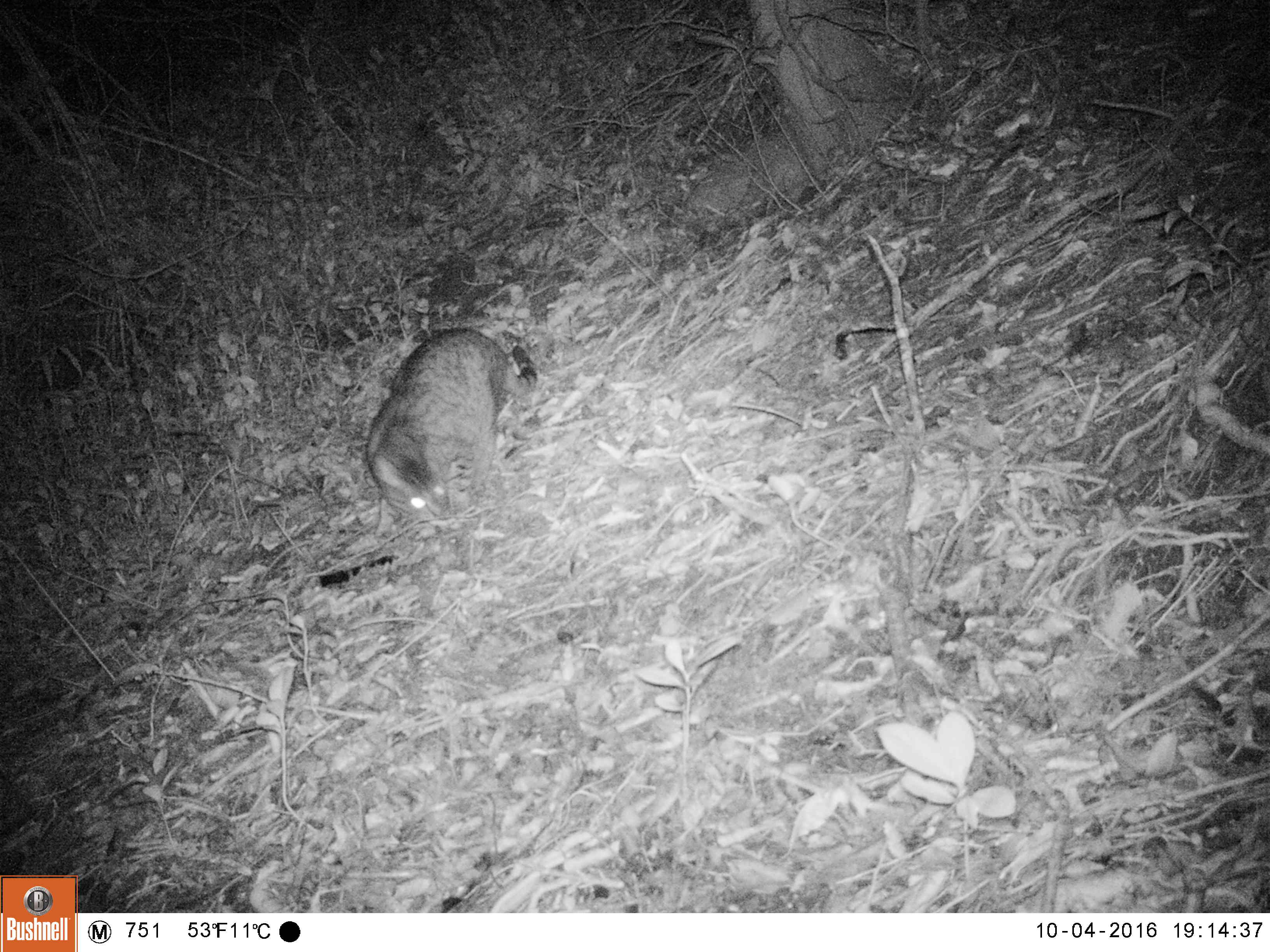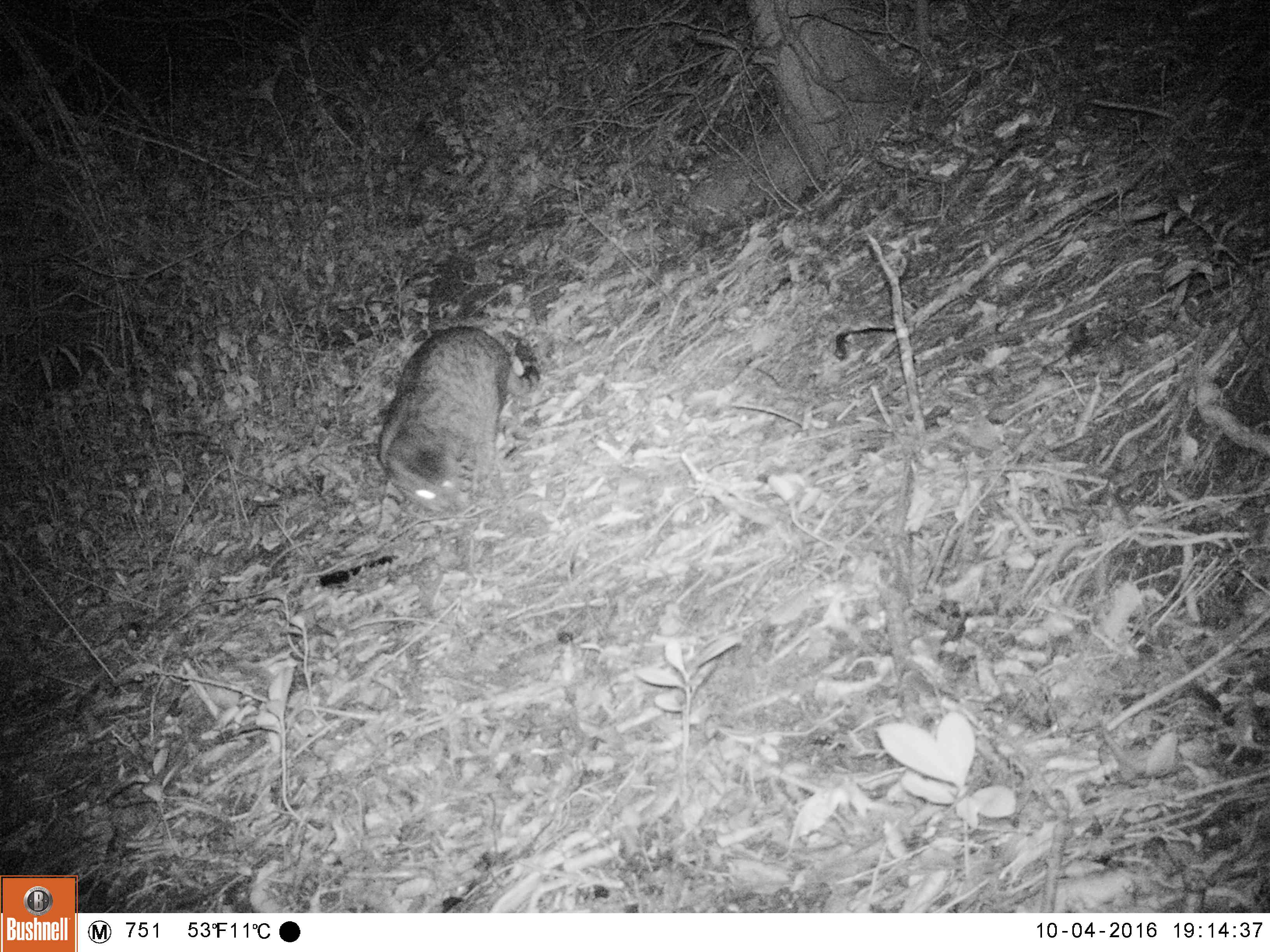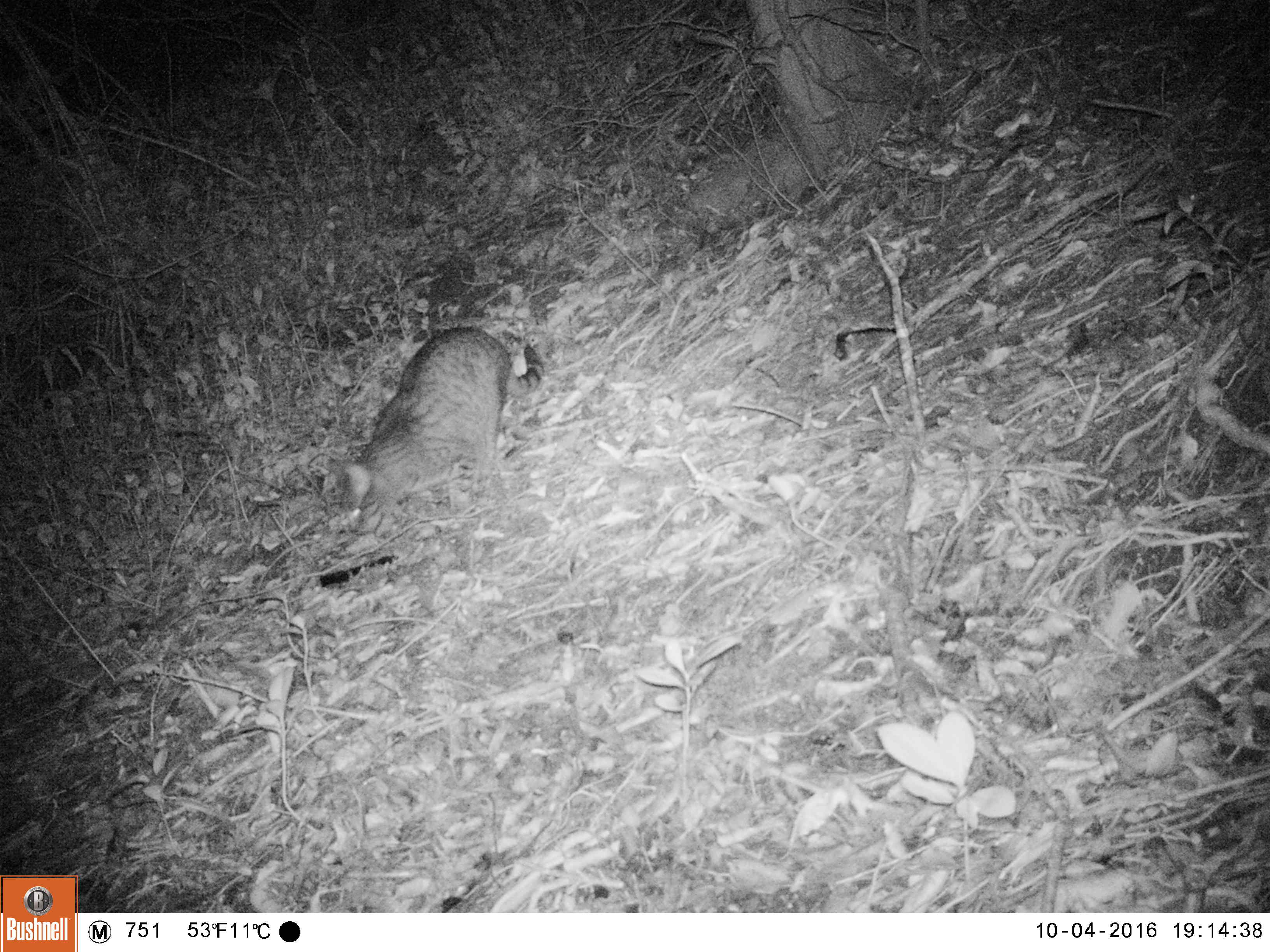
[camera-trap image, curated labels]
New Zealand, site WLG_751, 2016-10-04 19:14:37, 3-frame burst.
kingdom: Animalia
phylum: Chordata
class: Mammalia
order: Carnivora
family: Felidae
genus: Felis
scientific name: Felis catus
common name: domestic cat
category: cat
Cat (domestic cat) (Felis catus).